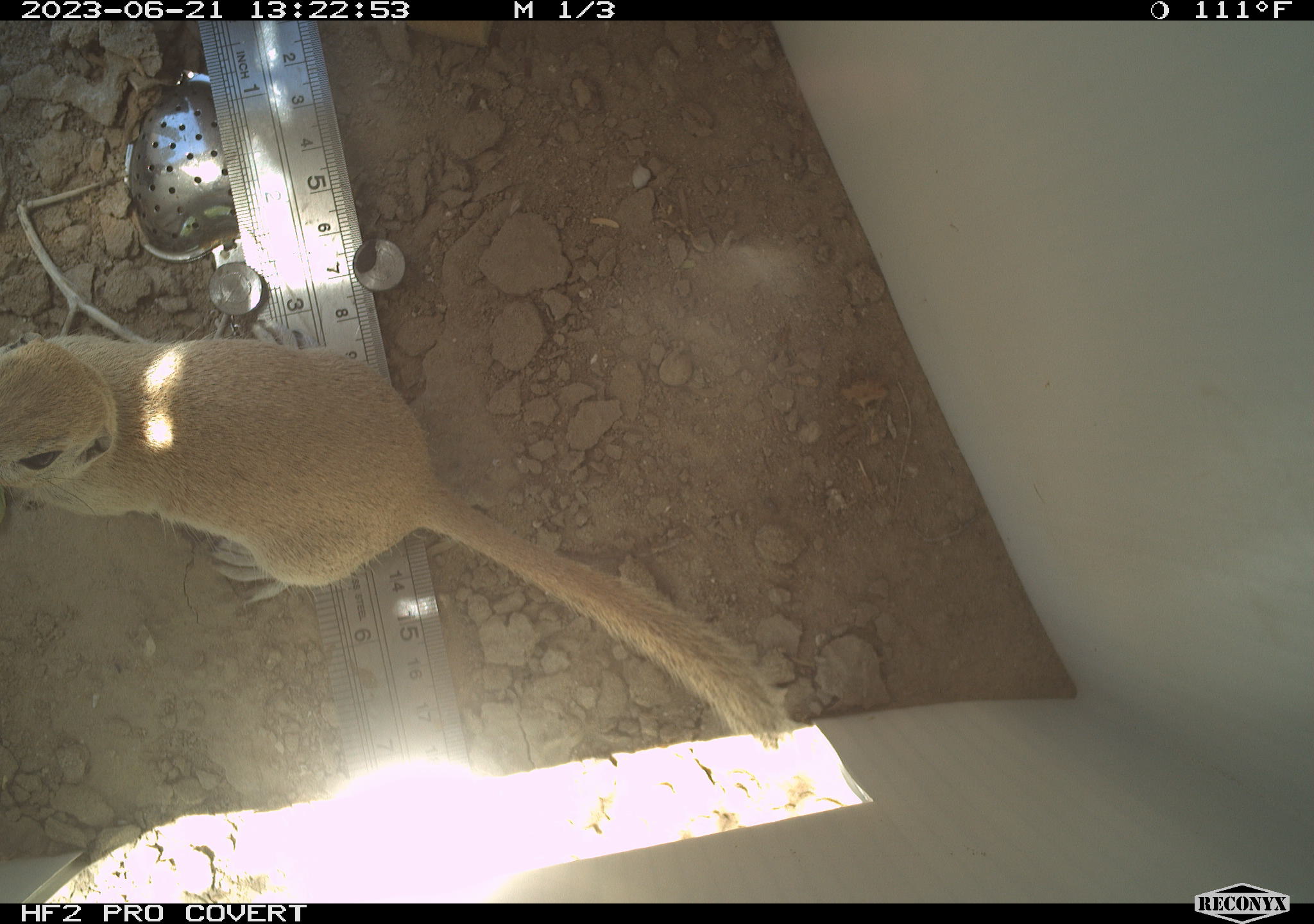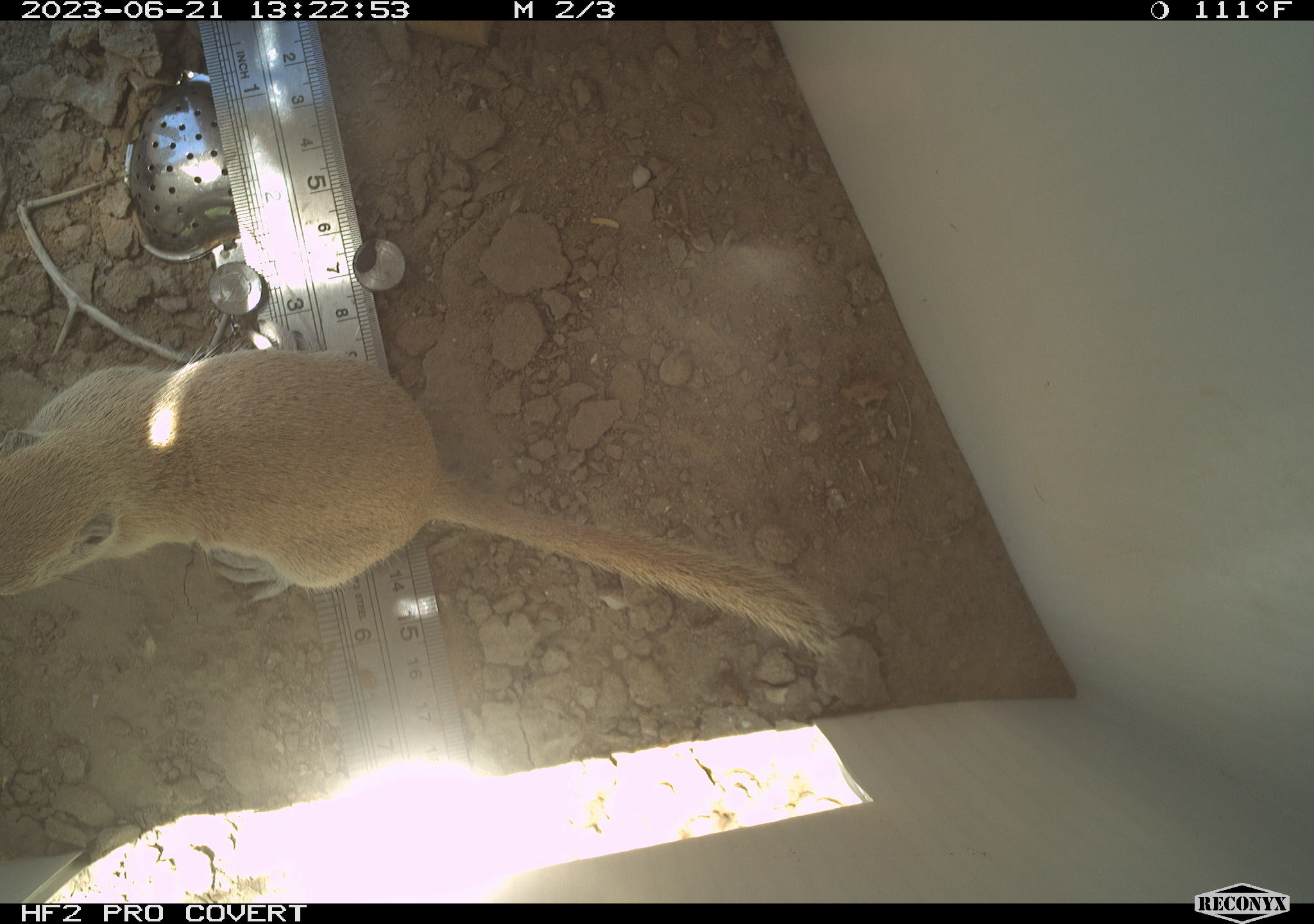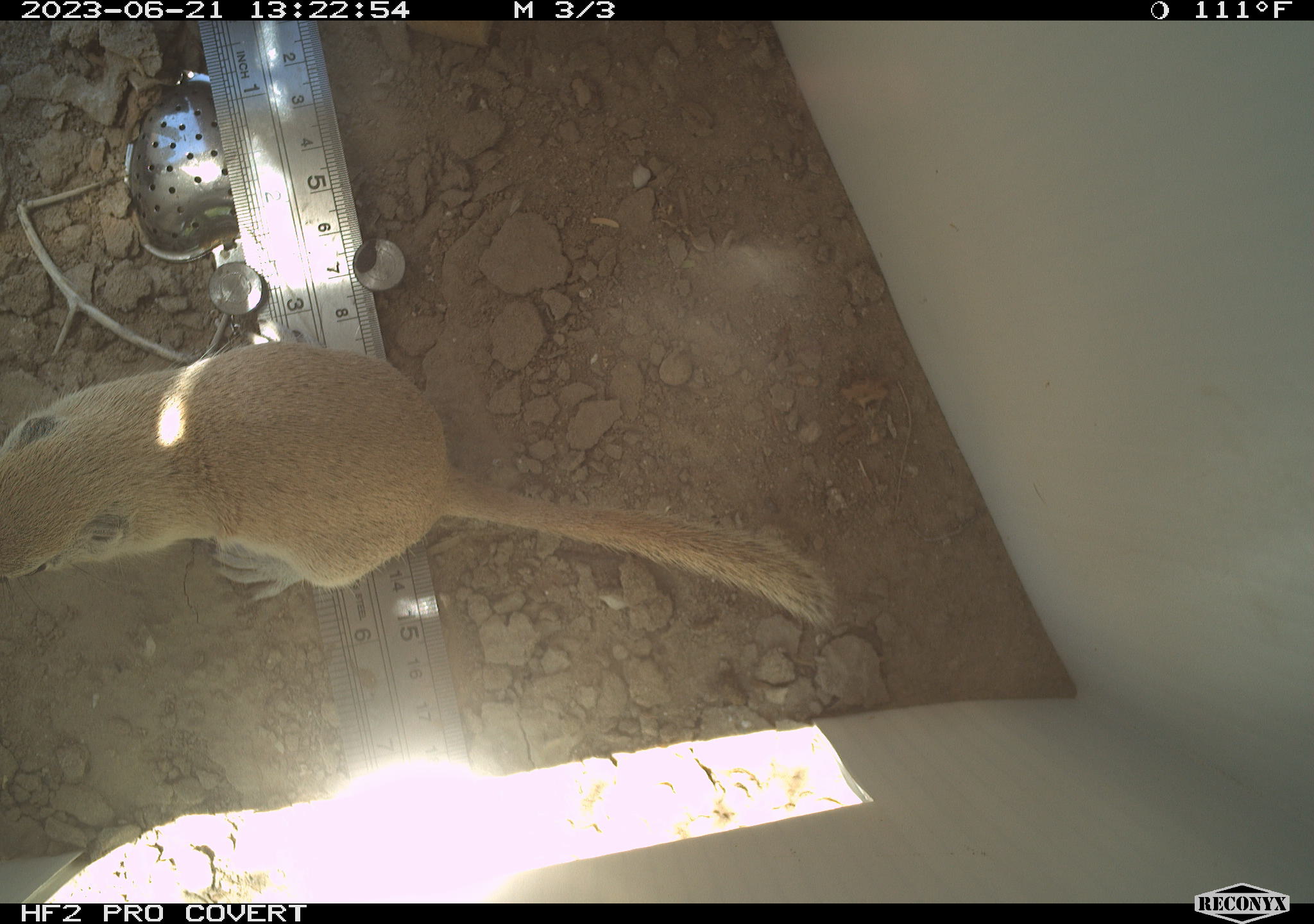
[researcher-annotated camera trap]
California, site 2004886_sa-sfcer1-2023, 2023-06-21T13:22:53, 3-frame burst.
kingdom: Animalia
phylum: Chordata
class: Mammalia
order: Rodentia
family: Sciuridae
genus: Xerospermophilus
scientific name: Xerospermophilus tereticaudus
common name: round-tailed ground squirrel